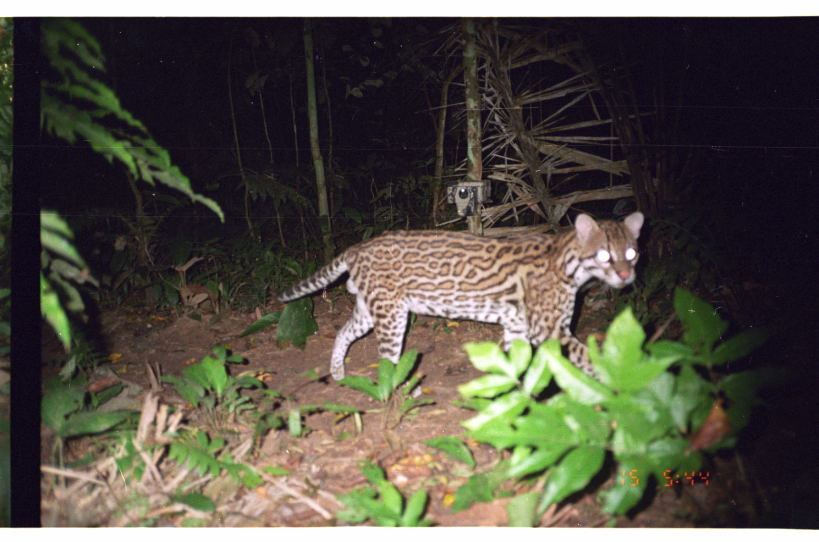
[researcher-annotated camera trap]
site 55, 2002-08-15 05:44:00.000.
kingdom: Animalia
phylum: Chordata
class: Mammalia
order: Carnivora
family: Felidae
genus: Leopardus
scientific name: Leopardus pardalis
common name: ocelot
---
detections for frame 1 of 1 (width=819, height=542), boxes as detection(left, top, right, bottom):
leopardus pardalis: detection(270, 209, 645, 400)